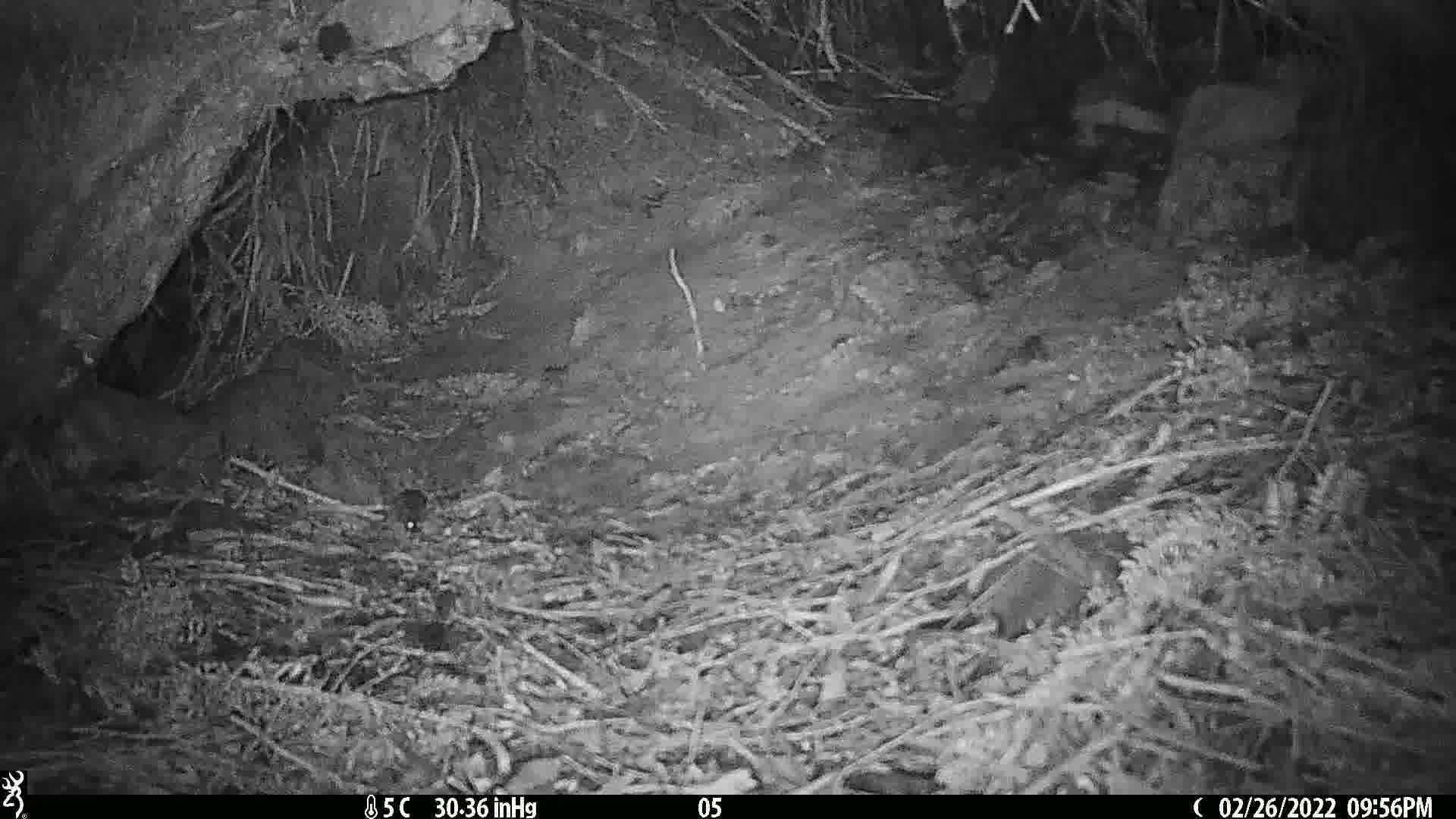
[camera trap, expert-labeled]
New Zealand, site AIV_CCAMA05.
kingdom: Animalia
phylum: Chordata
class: Mammalia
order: Rodentia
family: Muridae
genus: Mus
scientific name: Mus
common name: mouse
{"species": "mouse (Mus)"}